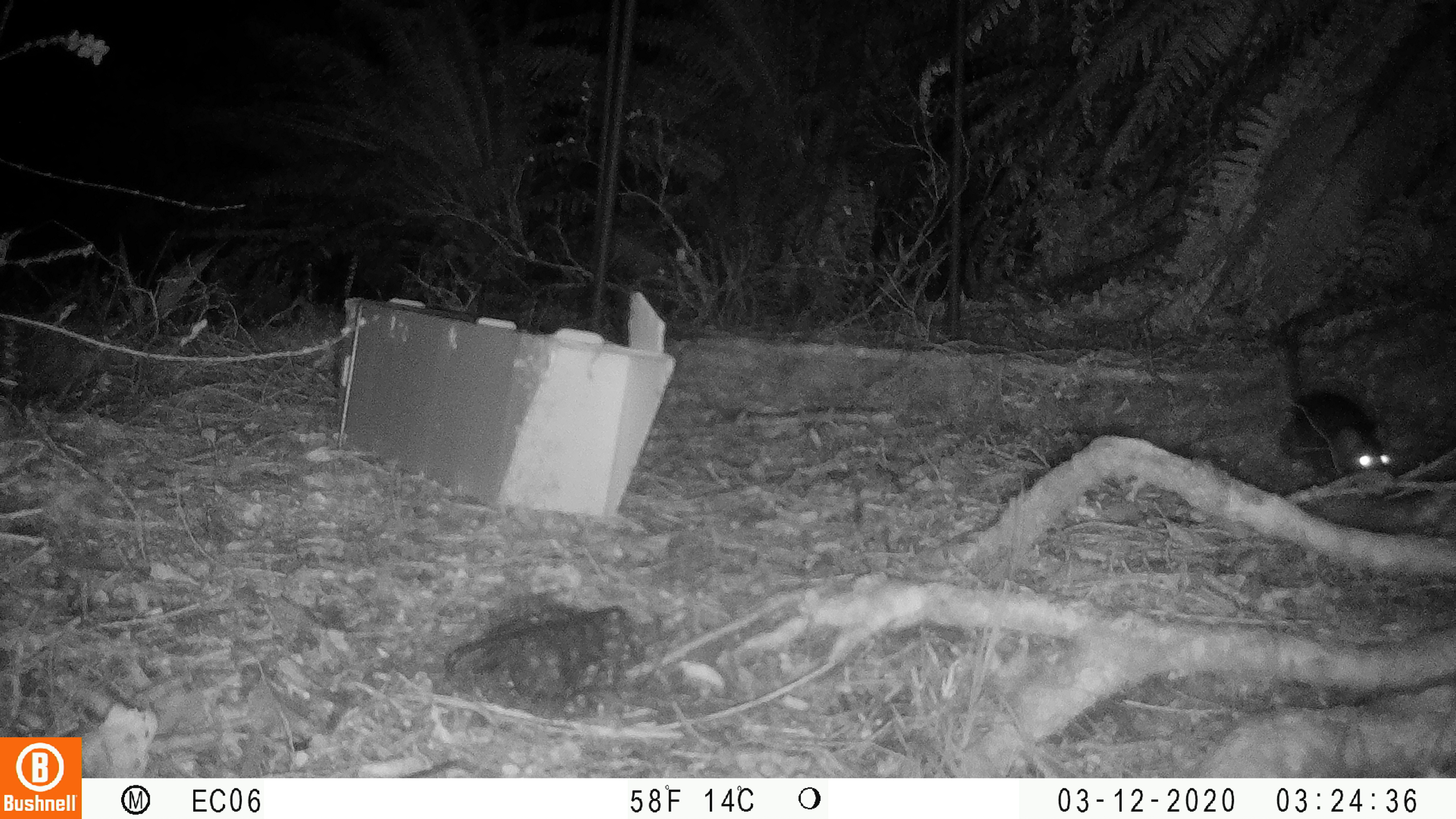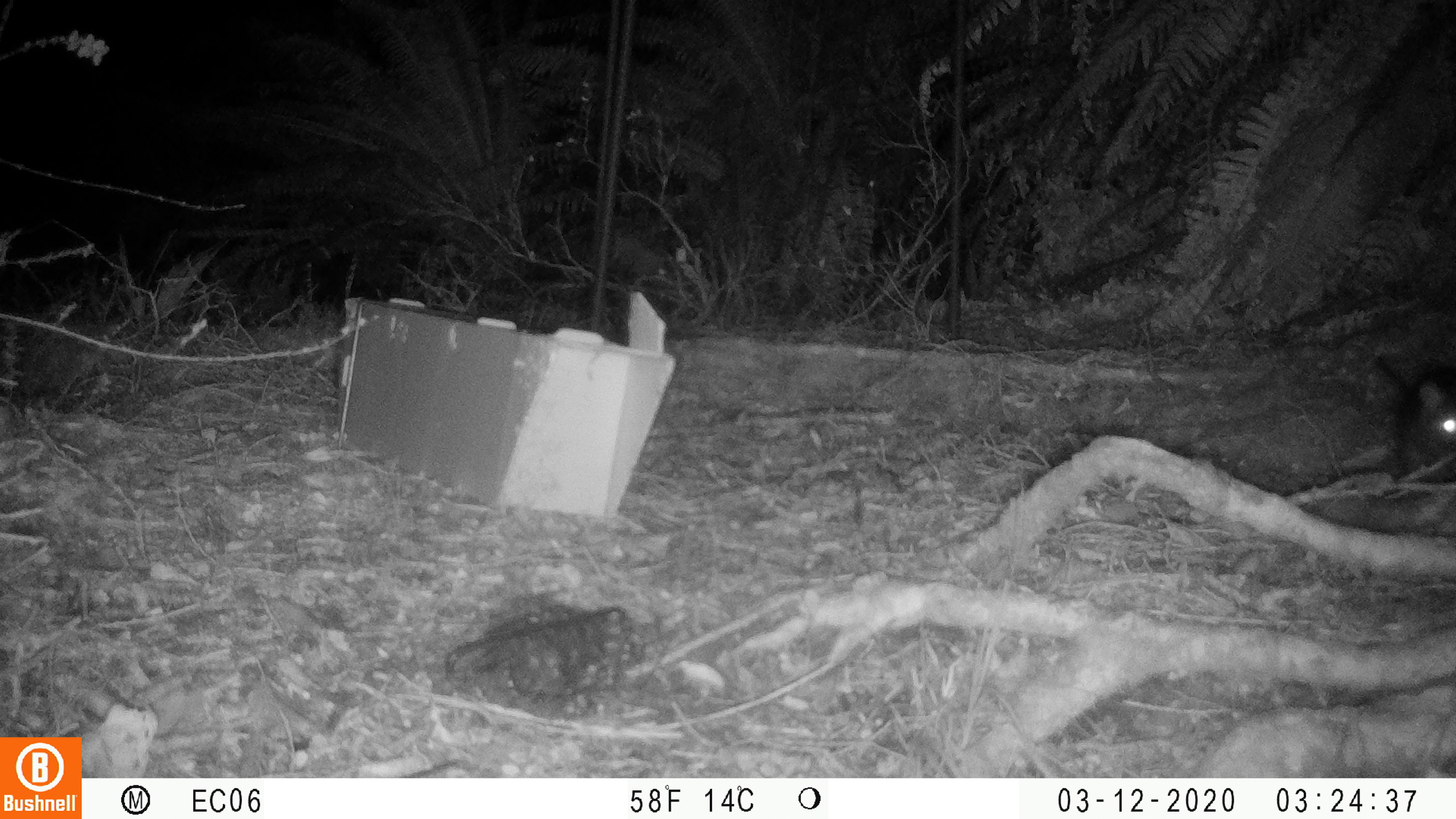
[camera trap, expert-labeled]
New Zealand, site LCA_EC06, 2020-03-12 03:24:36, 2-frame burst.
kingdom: Animalia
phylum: Chordata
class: Mammalia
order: Rodentia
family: Muridae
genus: Rattus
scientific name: Rattus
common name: rat